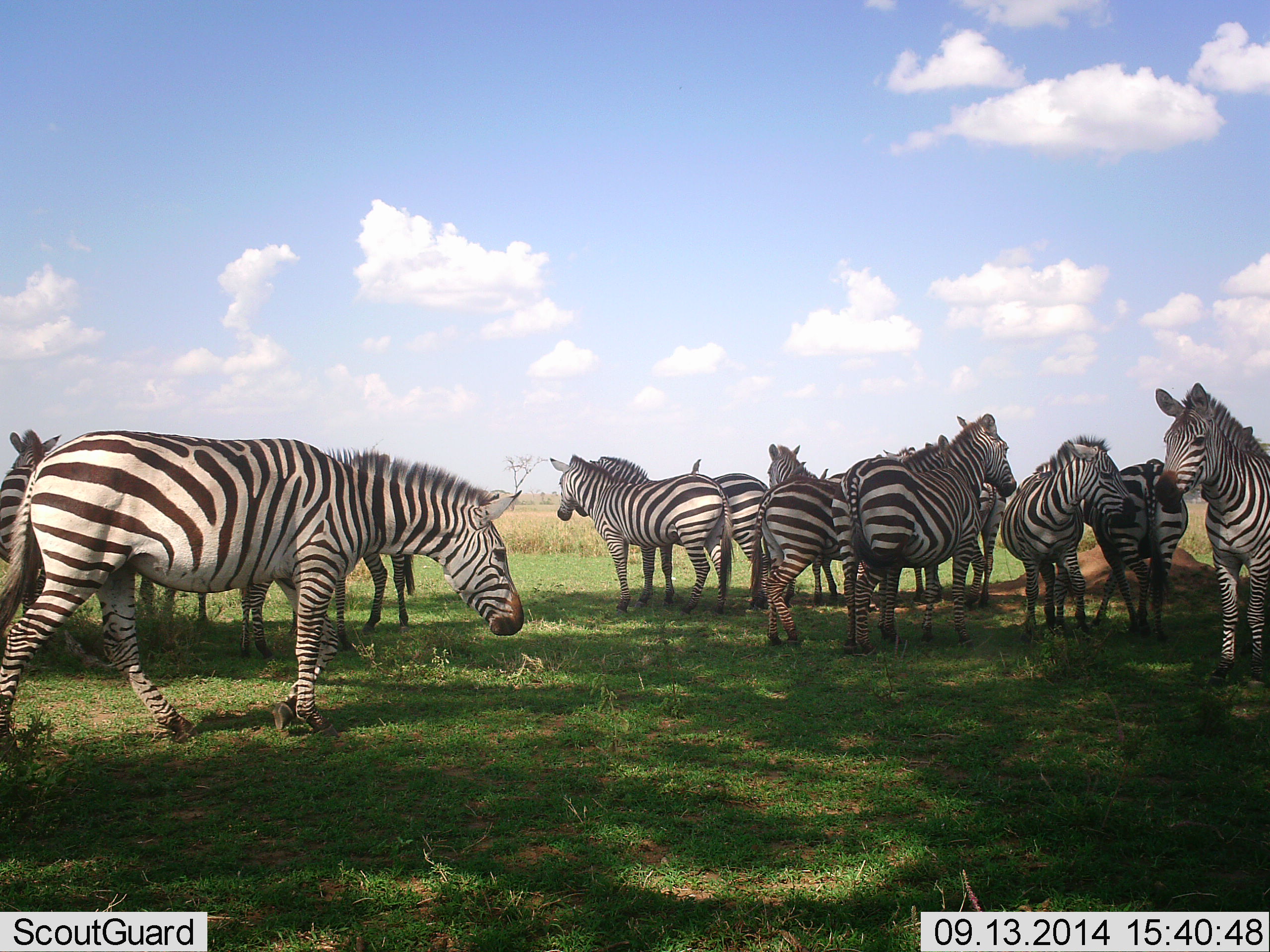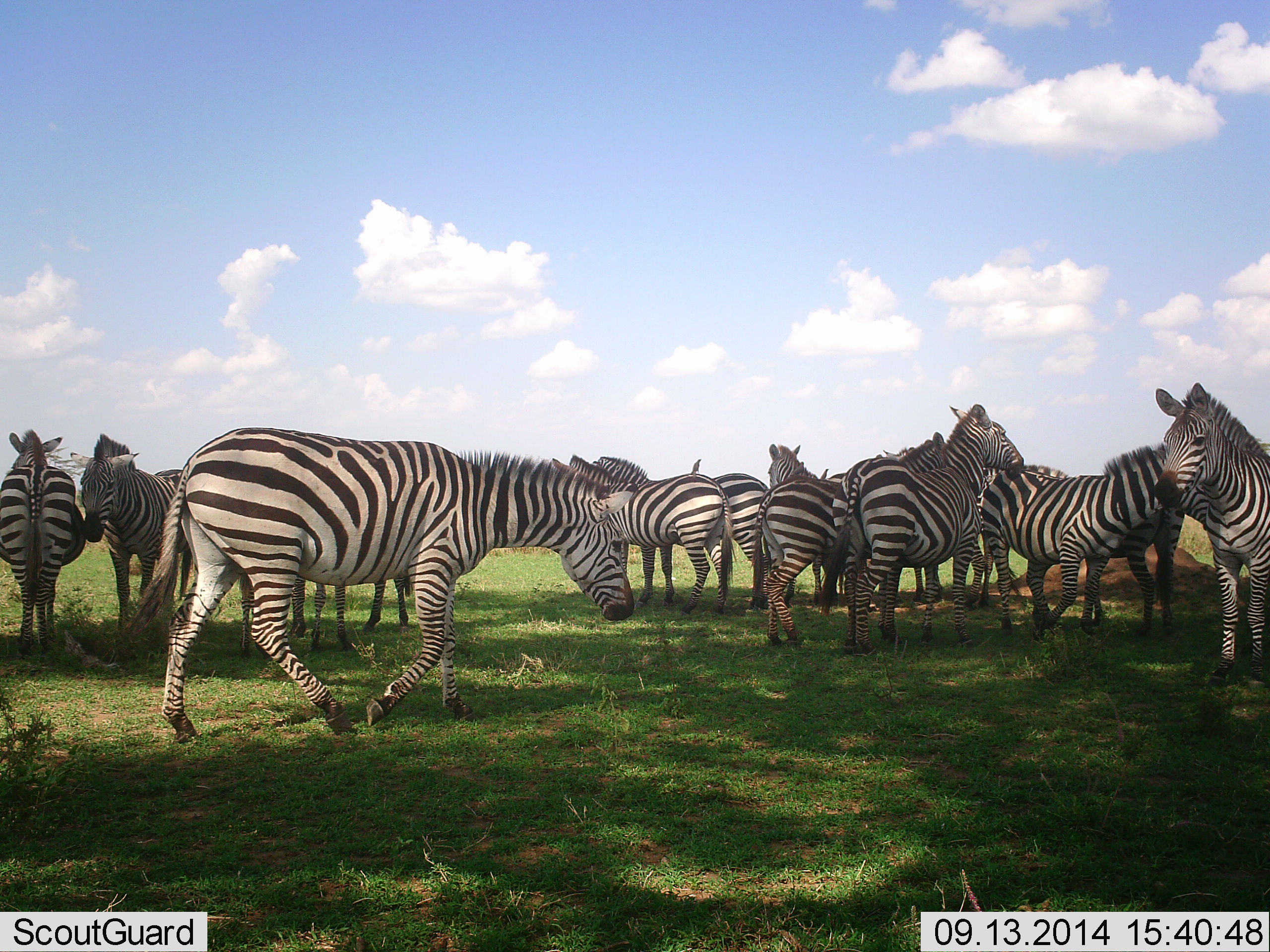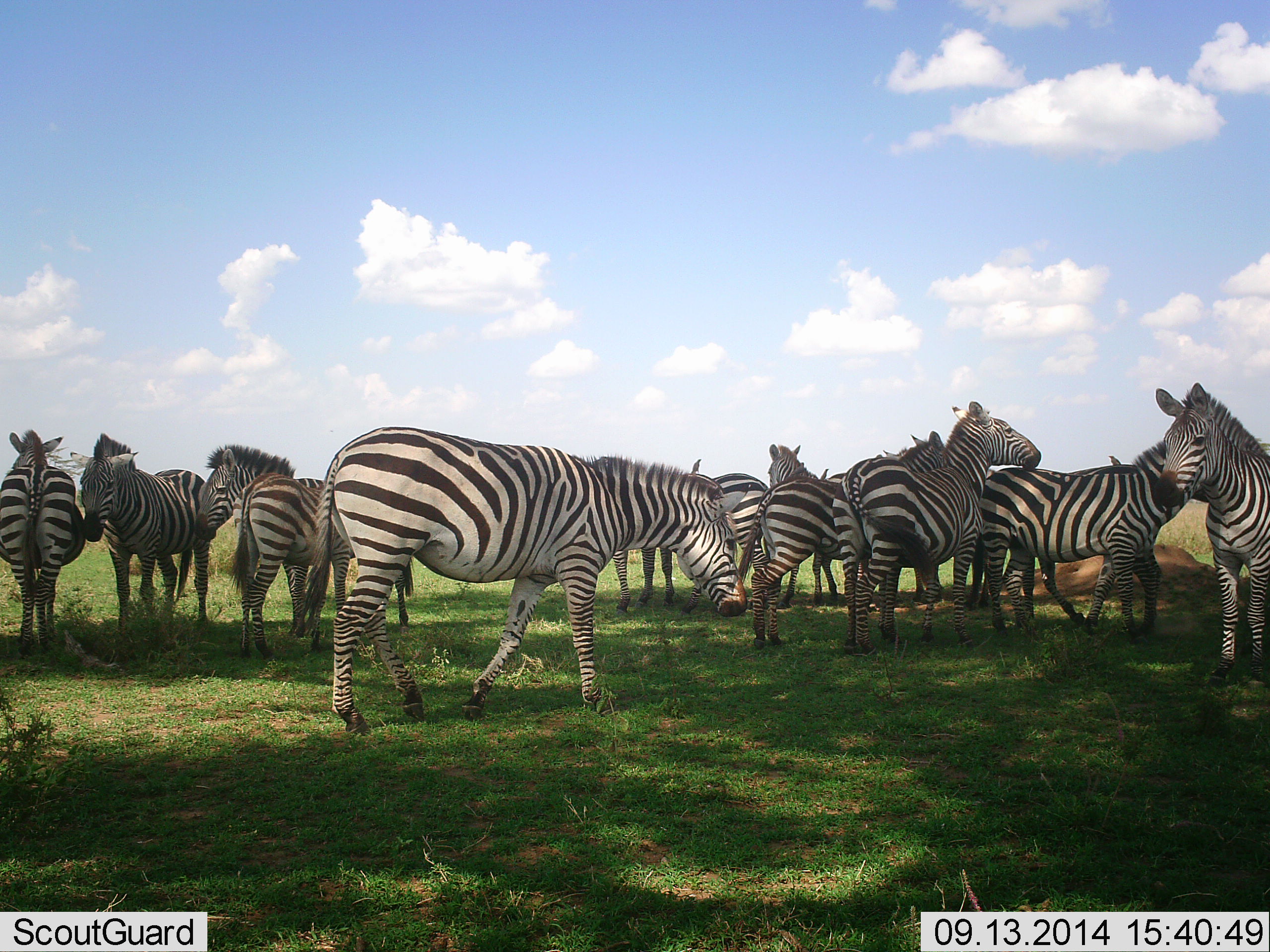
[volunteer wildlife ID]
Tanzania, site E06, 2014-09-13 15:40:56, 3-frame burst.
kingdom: Animalia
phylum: Chordata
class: Mammalia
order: Perissodactyla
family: Equidae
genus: Equus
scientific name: Equus quagga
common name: plains zebra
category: zebra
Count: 11-50.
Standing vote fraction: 100%.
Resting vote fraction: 0%.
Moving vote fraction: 40%.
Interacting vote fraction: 30%.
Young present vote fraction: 0%.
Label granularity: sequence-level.